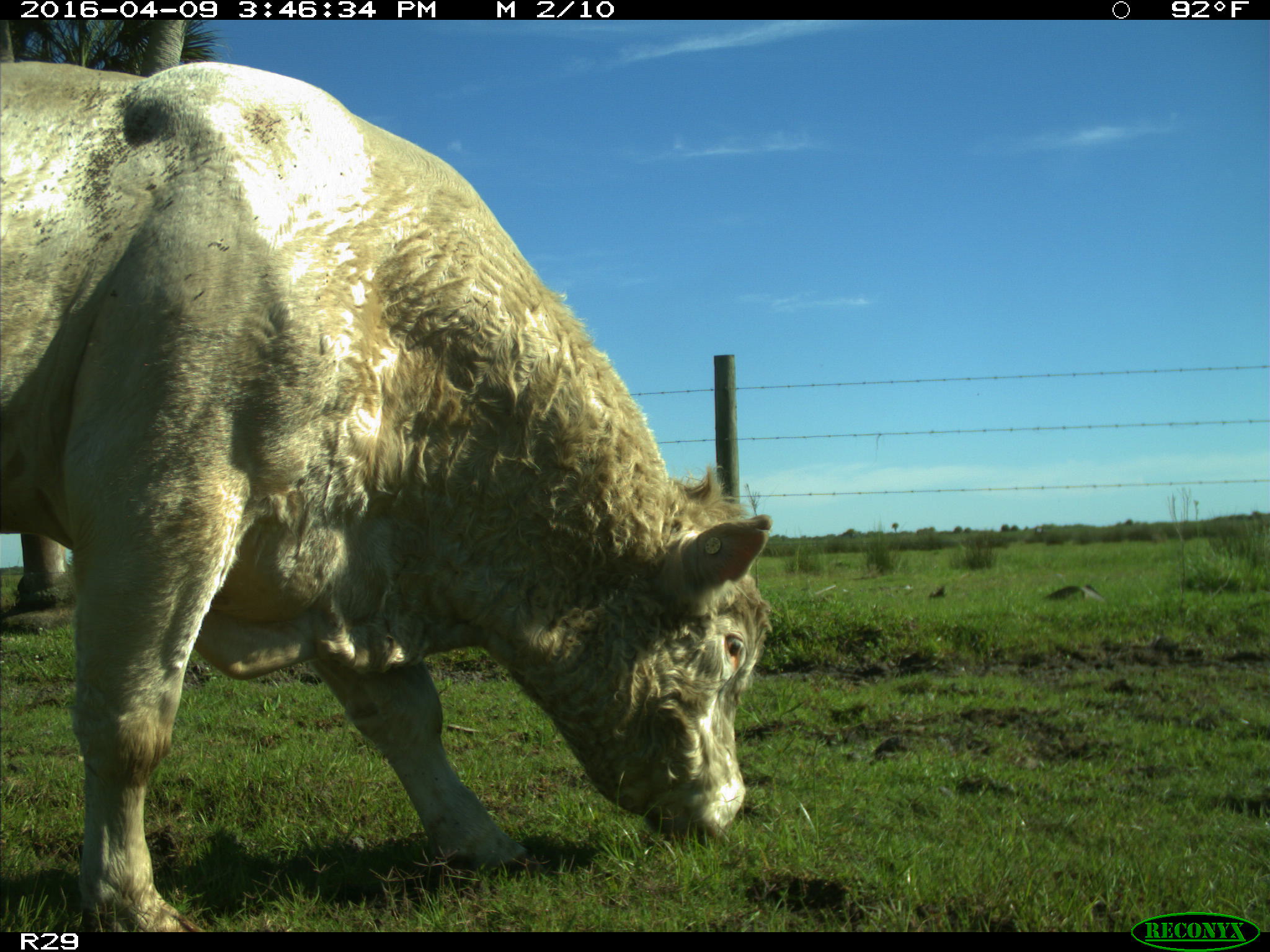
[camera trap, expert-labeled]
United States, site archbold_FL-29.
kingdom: Animalia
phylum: Chordata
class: Mammalia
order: Artiodactyla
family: Bovidae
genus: Bos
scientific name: Bos taurus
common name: domestic cow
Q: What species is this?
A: Bos taurus (domestic cow).